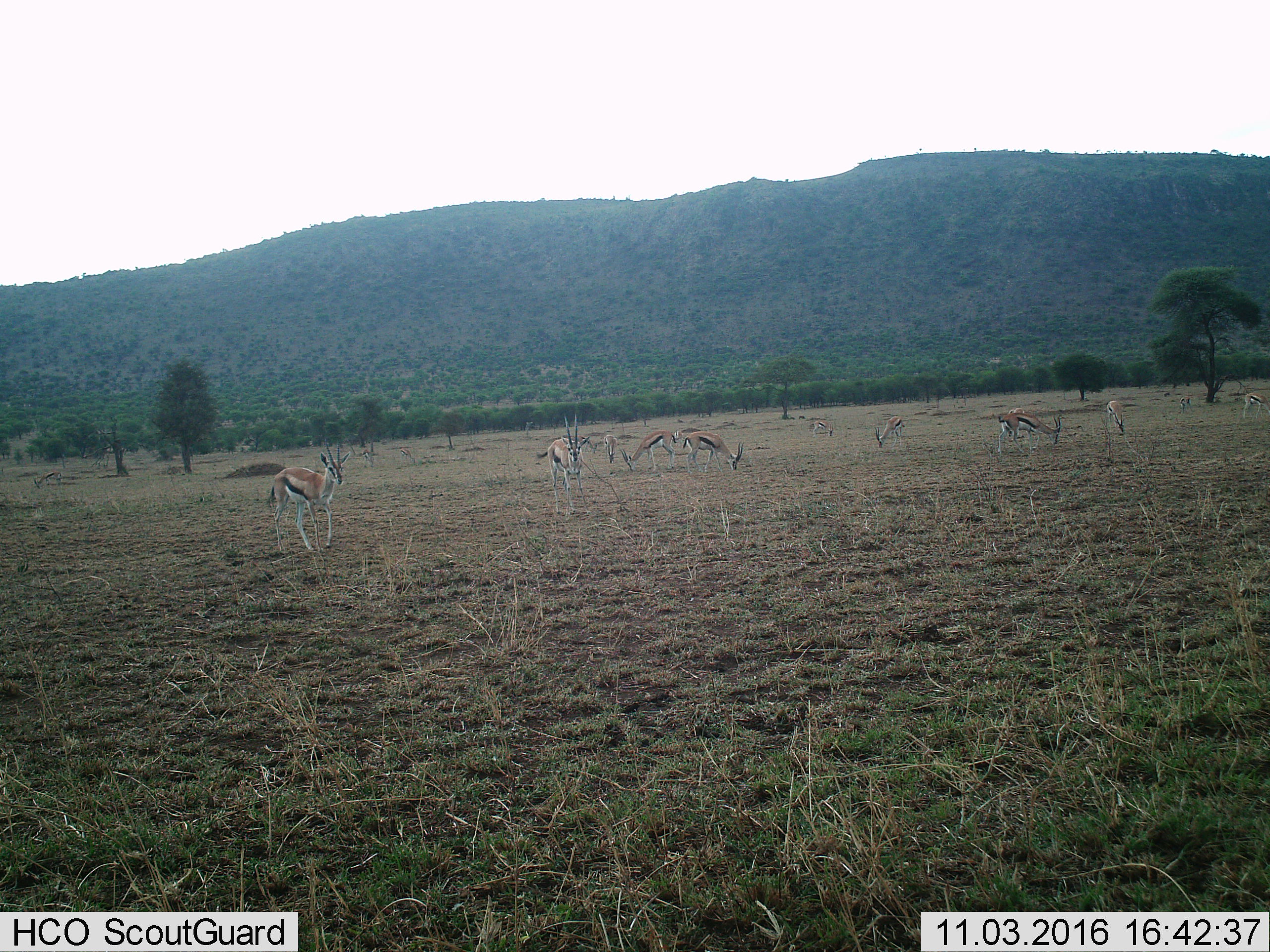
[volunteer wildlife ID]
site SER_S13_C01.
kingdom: Animalia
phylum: Chordata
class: Mammalia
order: Artiodactyla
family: Bovidae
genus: Eudorcas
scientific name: Eudorcas thomsonii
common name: thomson's gazelle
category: gazellethomsons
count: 11-50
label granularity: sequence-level